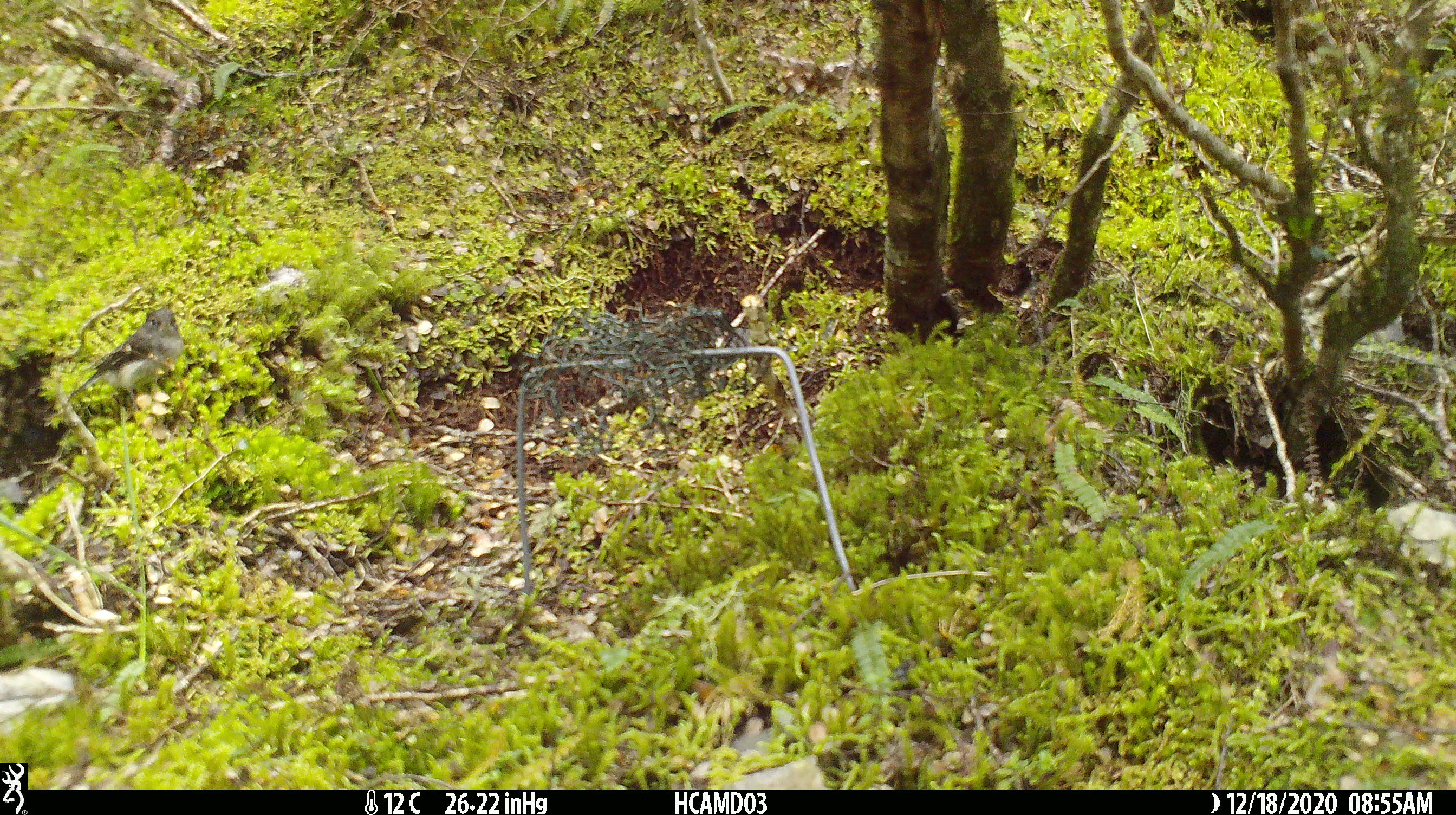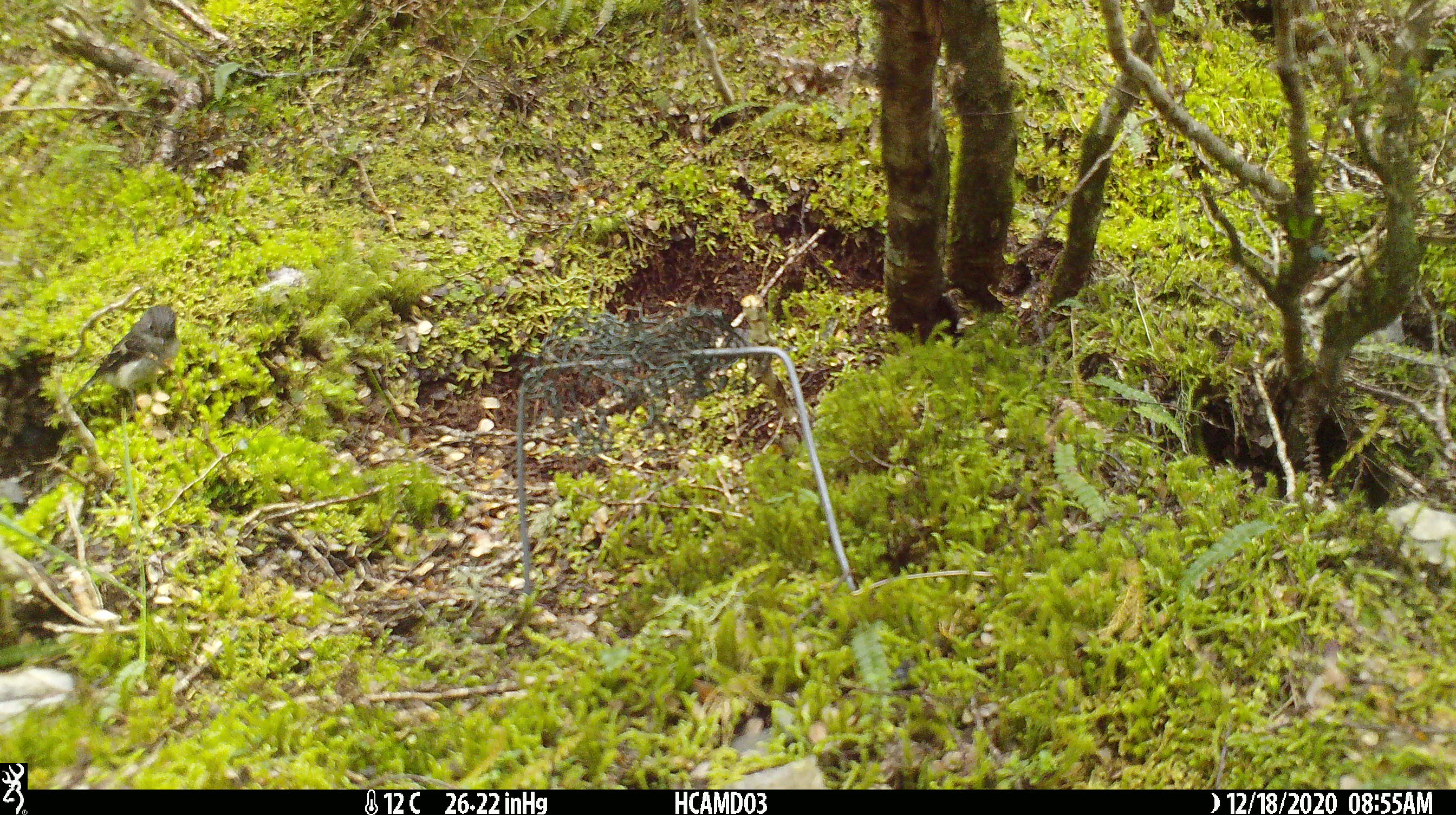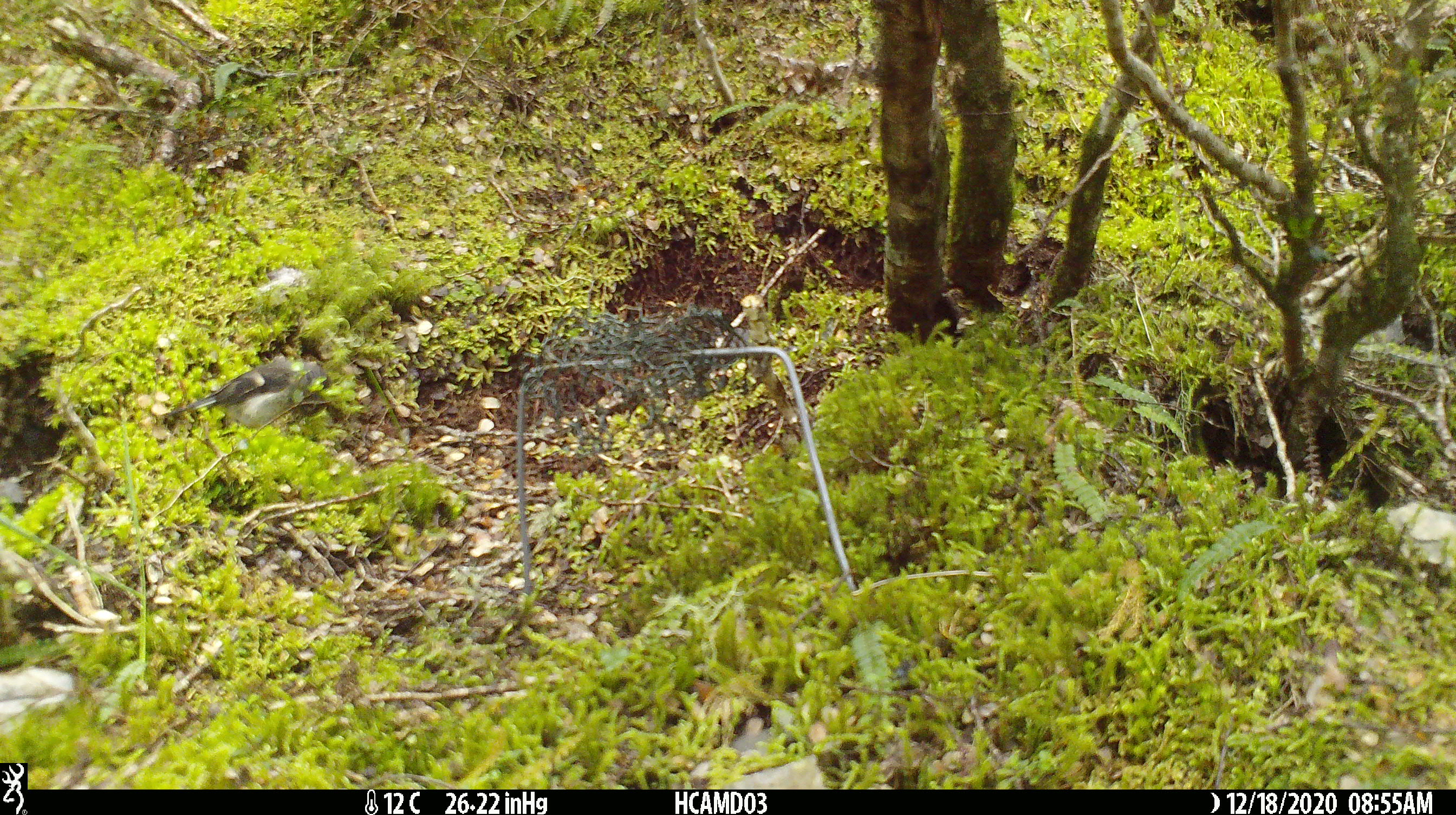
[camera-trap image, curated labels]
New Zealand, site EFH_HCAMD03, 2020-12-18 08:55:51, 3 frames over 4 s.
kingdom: Animalia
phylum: Chordata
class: Aves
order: Passeriformes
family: Petroicidae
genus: Petroica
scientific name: Petroica macrocephala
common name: tomtit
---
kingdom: Animalia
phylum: Chordata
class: Aves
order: Passeriformes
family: Petroicidae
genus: Petroica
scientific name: Petroica australis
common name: new zealand robin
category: robin